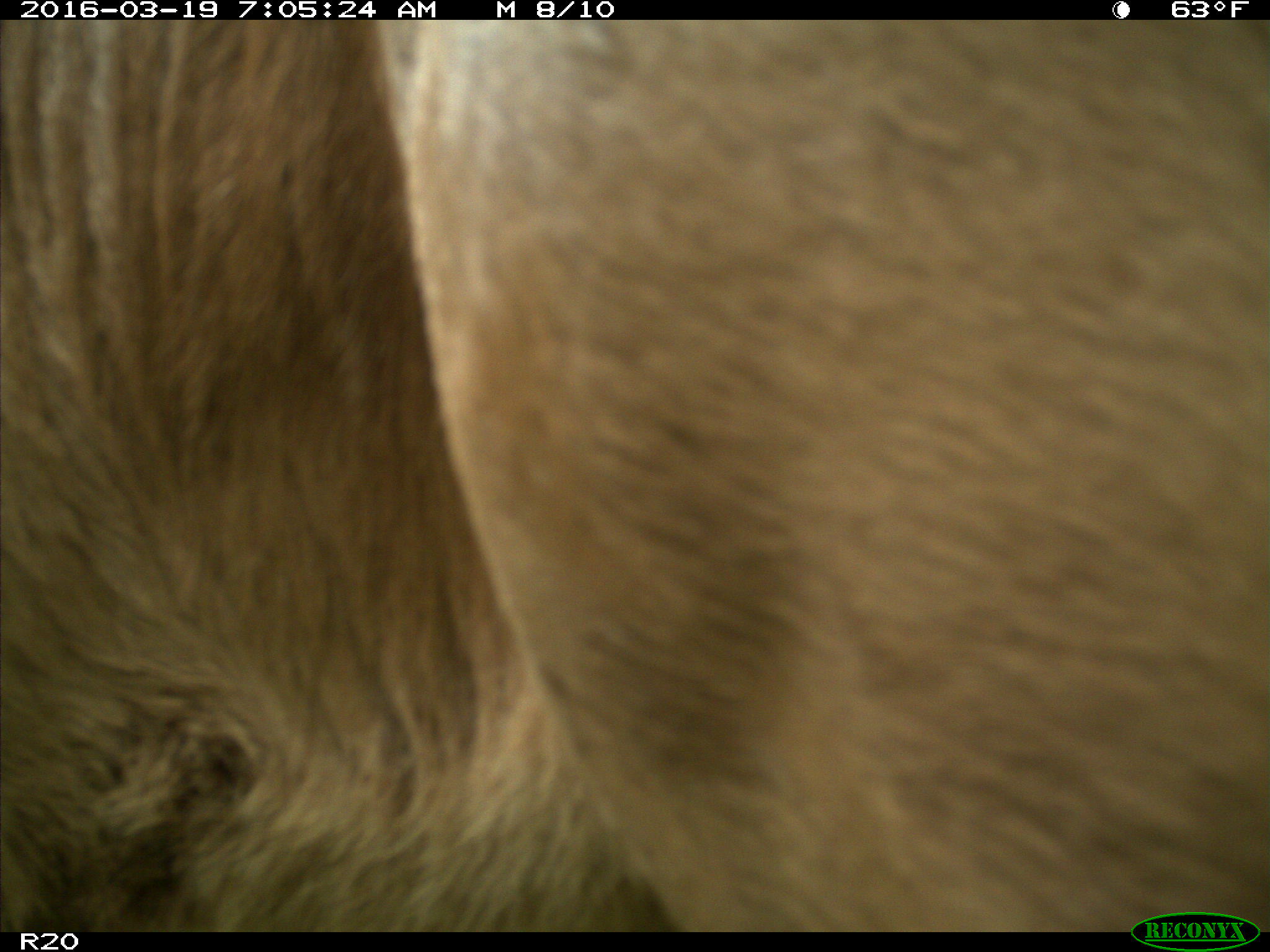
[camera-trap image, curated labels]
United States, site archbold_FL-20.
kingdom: Animalia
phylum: Chordata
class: Mammalia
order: Artiodactyla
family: Bovidae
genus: Bos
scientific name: Bos taurus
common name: domestic cow